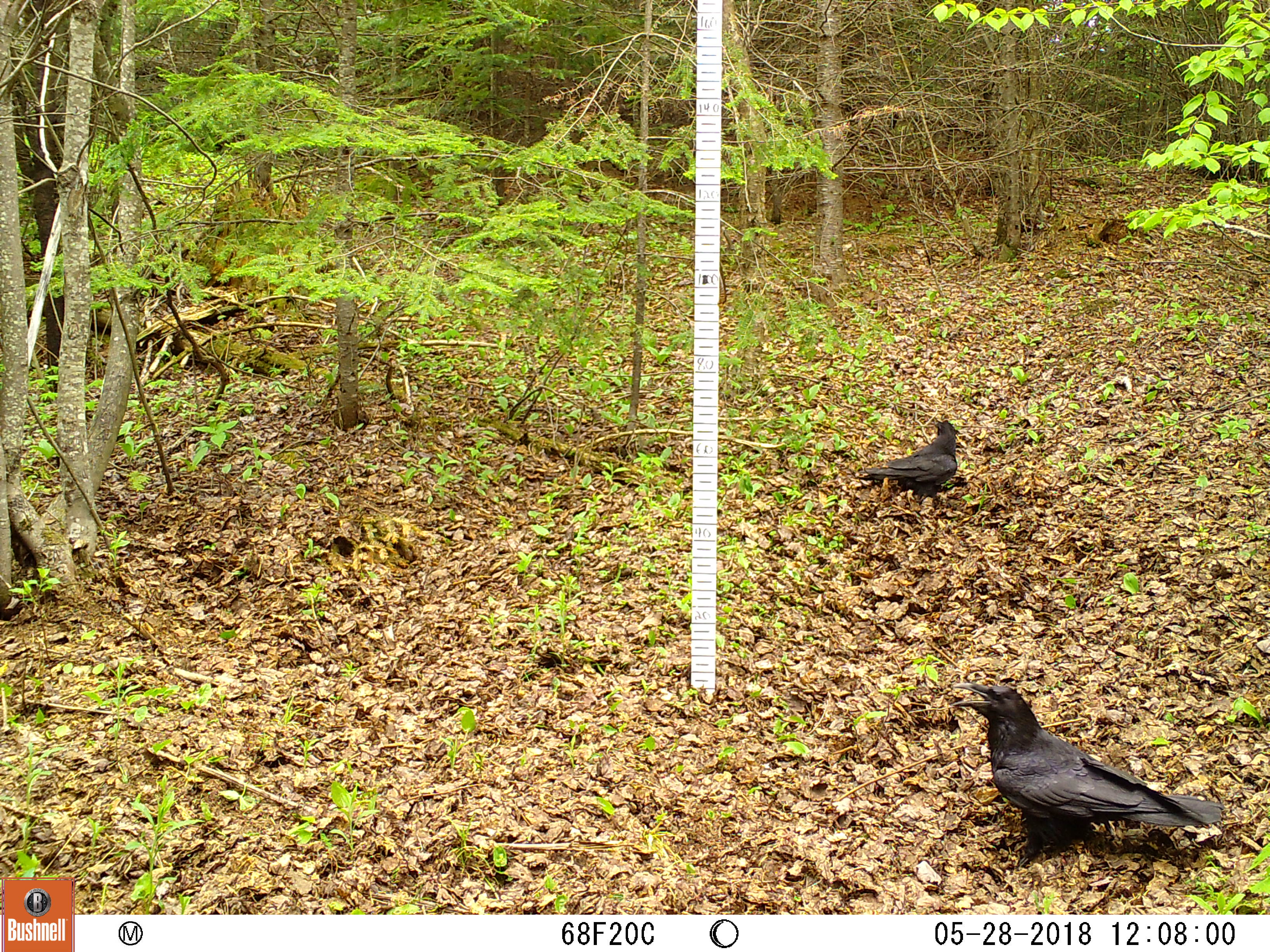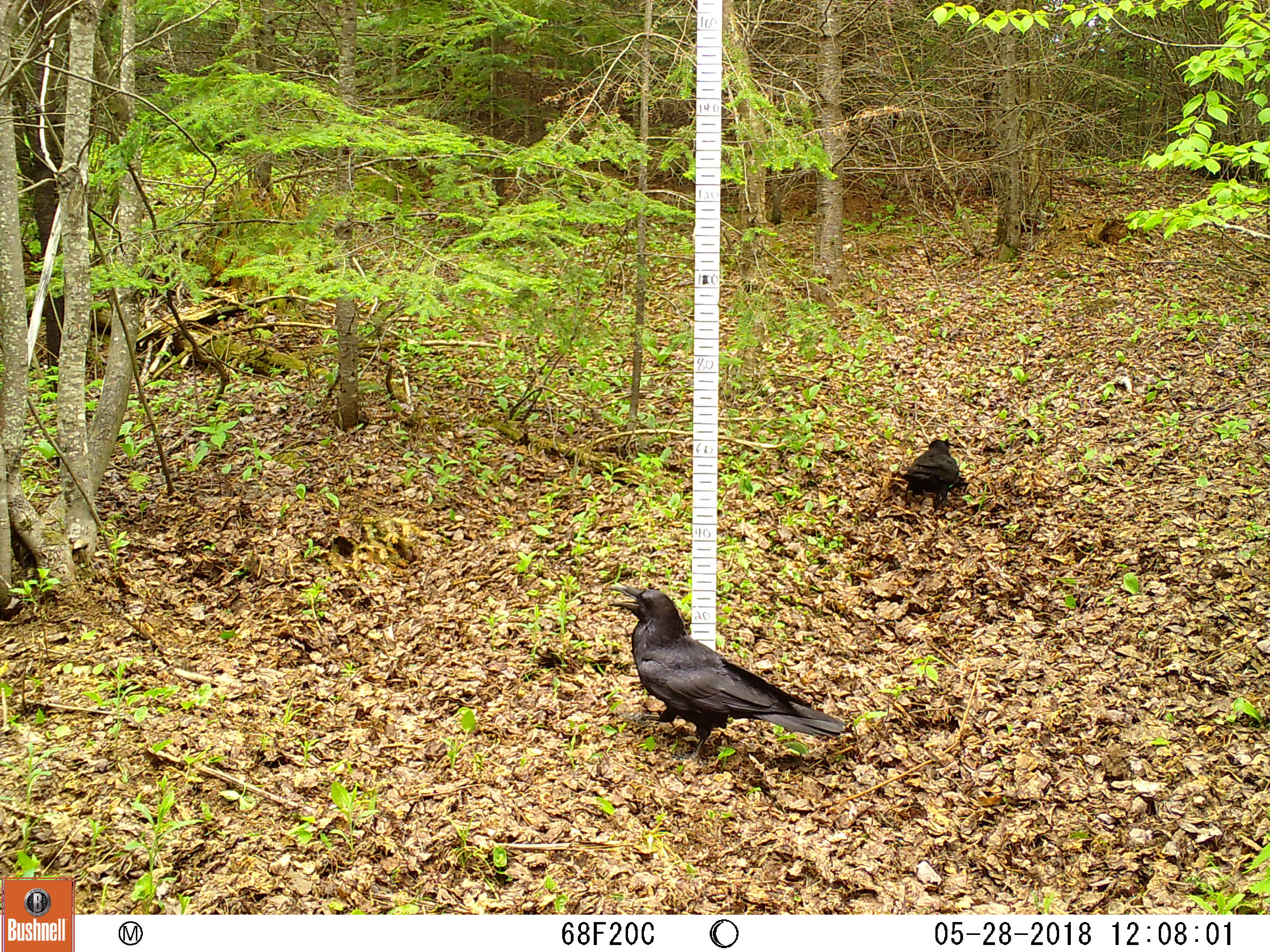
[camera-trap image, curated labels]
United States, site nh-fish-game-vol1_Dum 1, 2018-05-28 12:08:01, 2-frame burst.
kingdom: Animalia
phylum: Chordata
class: Aves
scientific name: Aves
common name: bird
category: bird sp.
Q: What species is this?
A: Bird sp. (bird) (Aves).